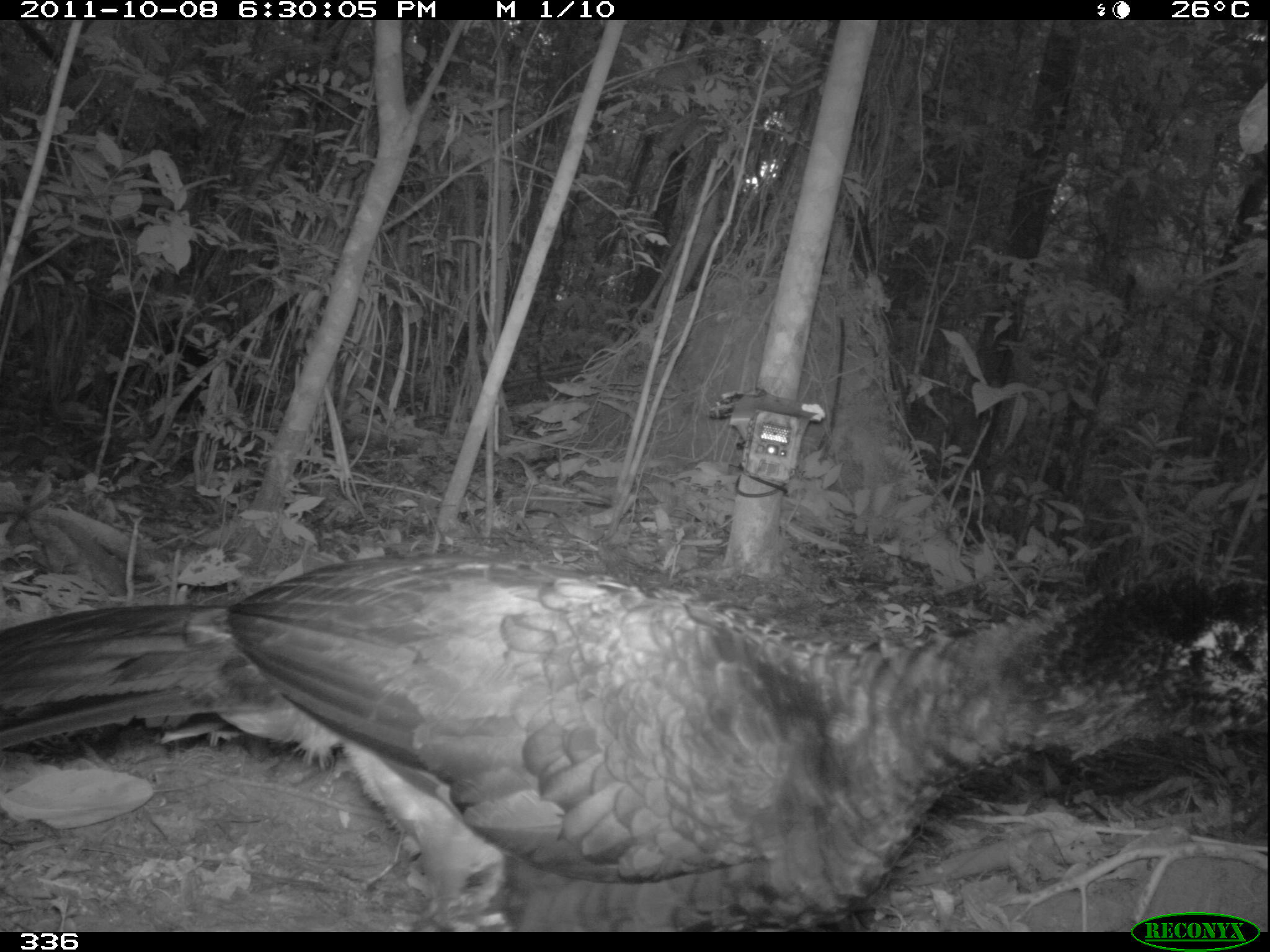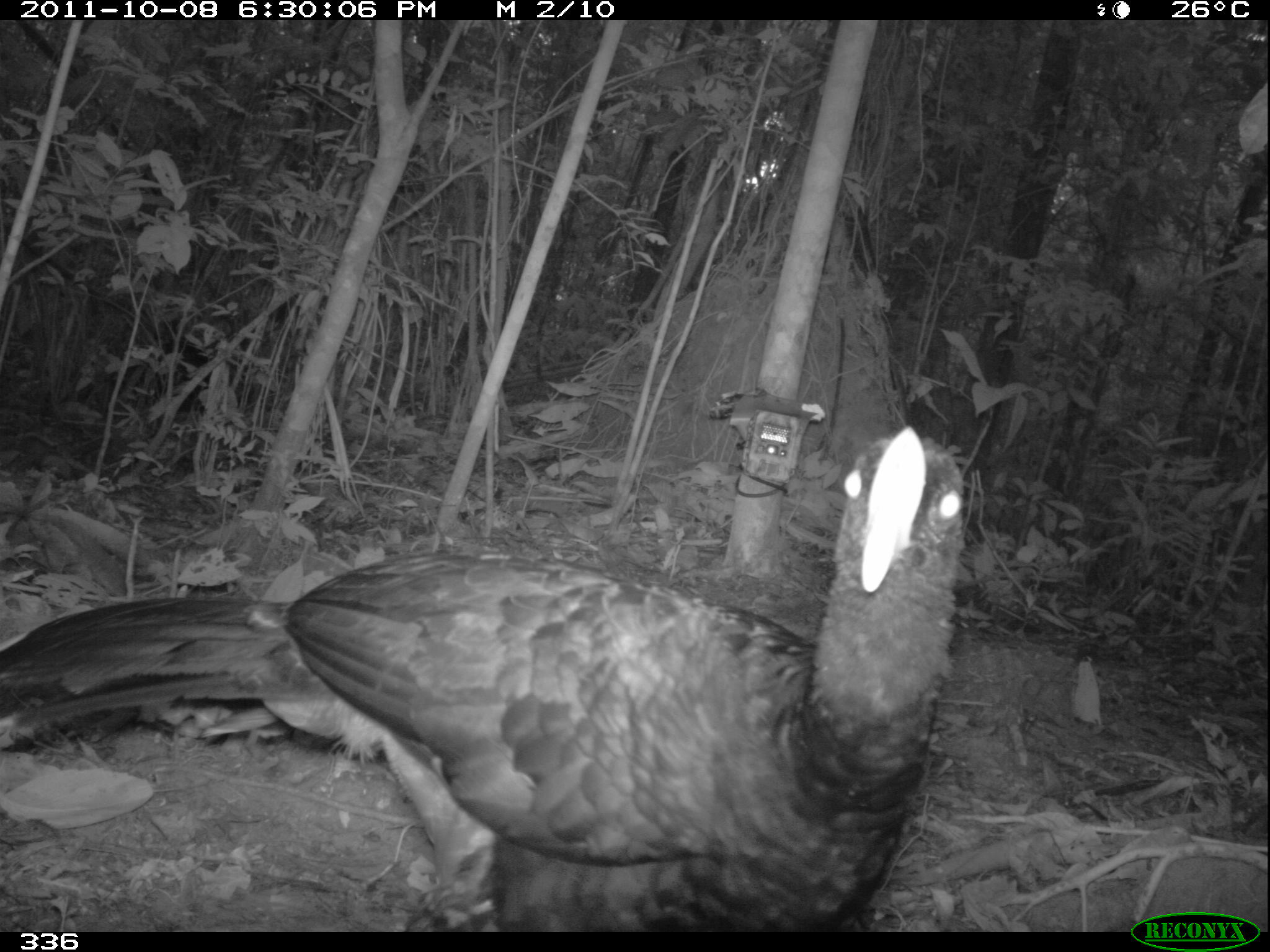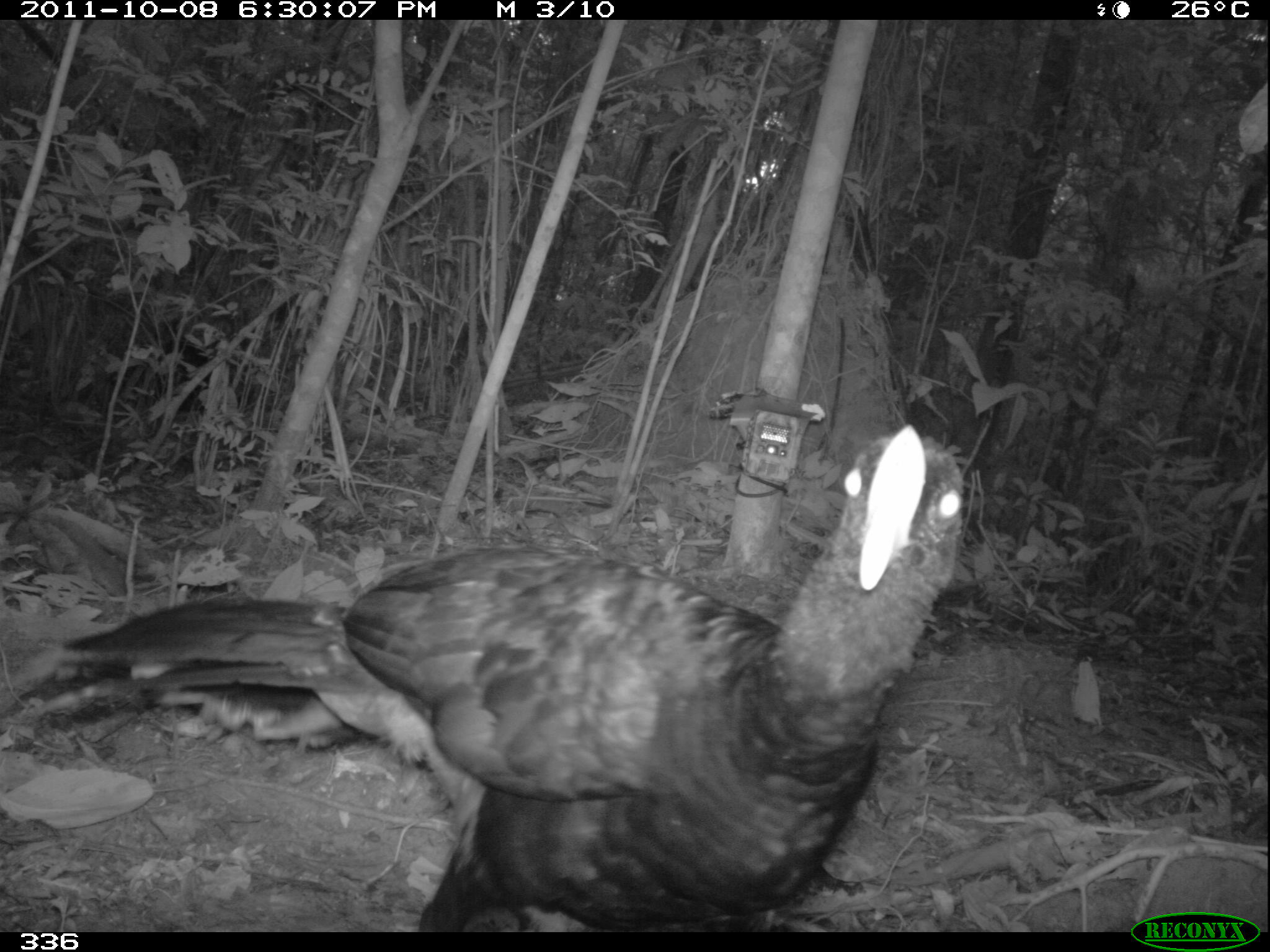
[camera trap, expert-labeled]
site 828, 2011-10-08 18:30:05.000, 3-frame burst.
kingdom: Animalia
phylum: Chordata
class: Aves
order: Galliformes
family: Cracidae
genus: Mitu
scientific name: Mitu tuberosum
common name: razor-billed curassow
Mitu tuberosum (razor-billed curassow).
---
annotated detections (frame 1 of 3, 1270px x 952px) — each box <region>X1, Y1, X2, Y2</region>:
mitu tuberosum: <region>0, 554, 1270, 927</region>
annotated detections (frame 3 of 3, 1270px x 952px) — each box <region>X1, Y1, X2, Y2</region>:
mitu tuberosum: <region>16, 424, 964, 931</region>